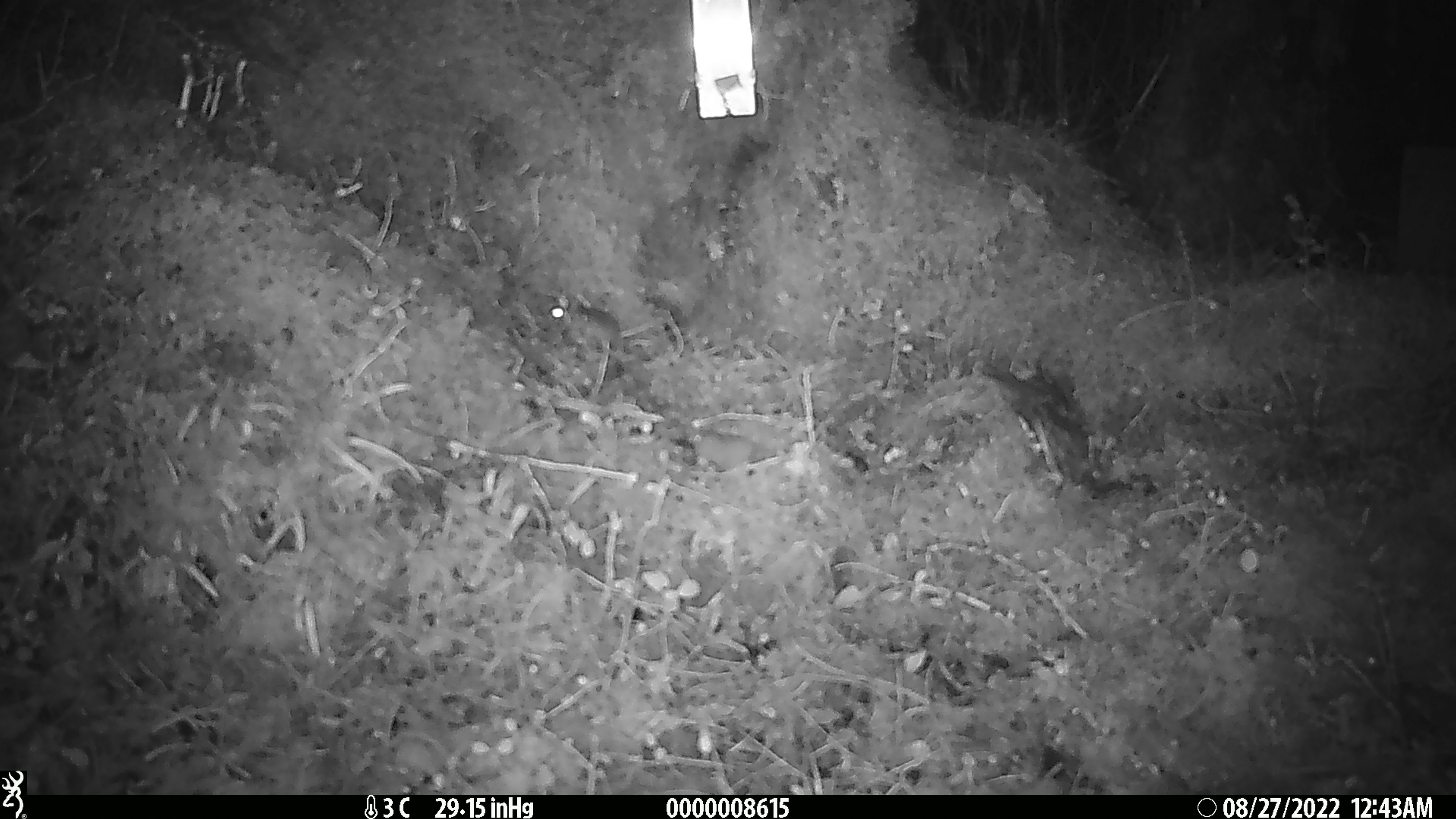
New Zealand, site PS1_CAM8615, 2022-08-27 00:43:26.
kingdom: Animalia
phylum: Chordata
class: Mammalia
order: Rodentia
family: Muridae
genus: Mus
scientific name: Mus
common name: mouse